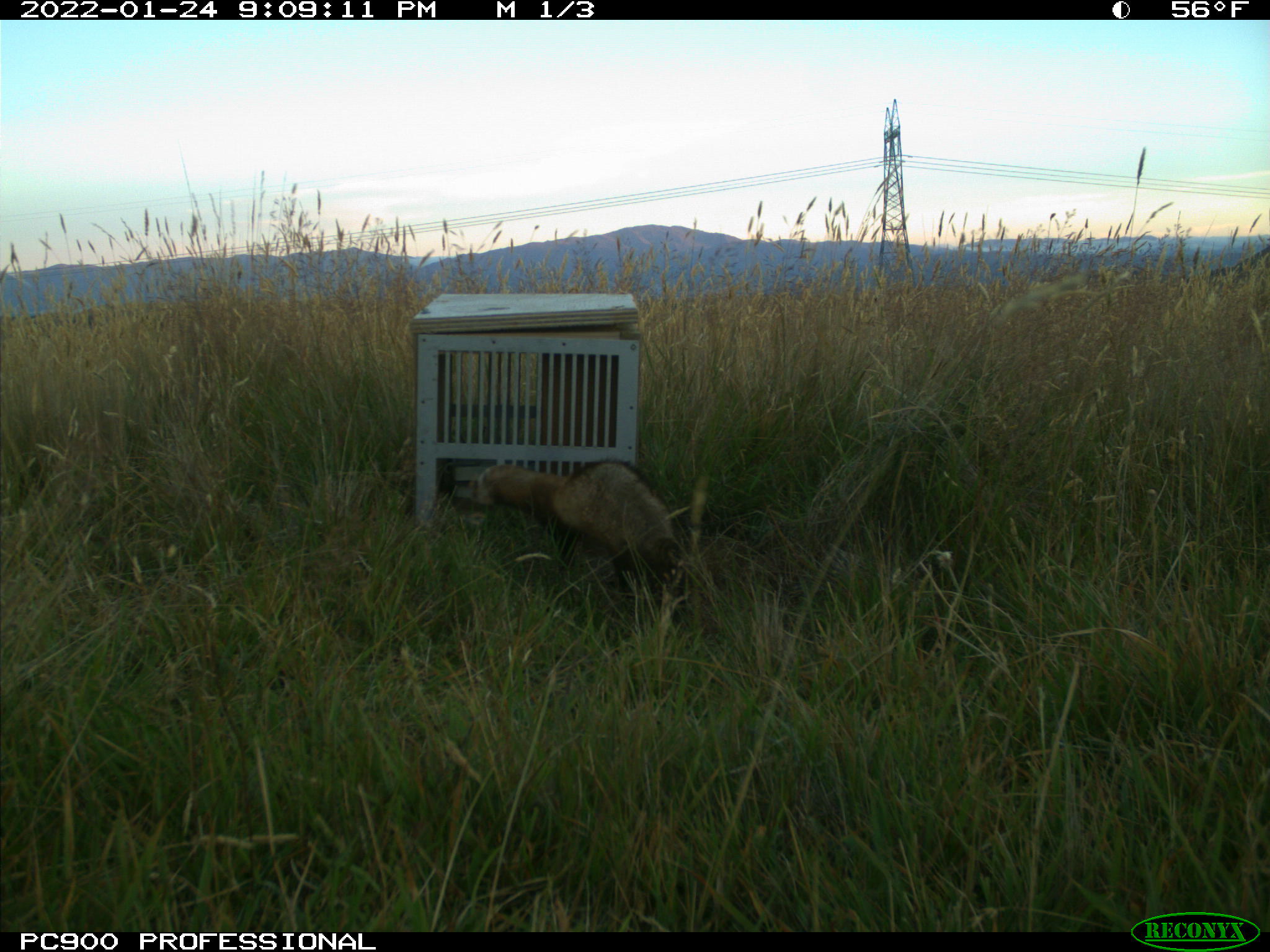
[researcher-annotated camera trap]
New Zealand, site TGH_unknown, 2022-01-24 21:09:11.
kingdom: Animalia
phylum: Chordata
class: Mammalia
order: Carnivora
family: Mustelidae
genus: Mustela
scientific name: Mustela furo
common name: ferret